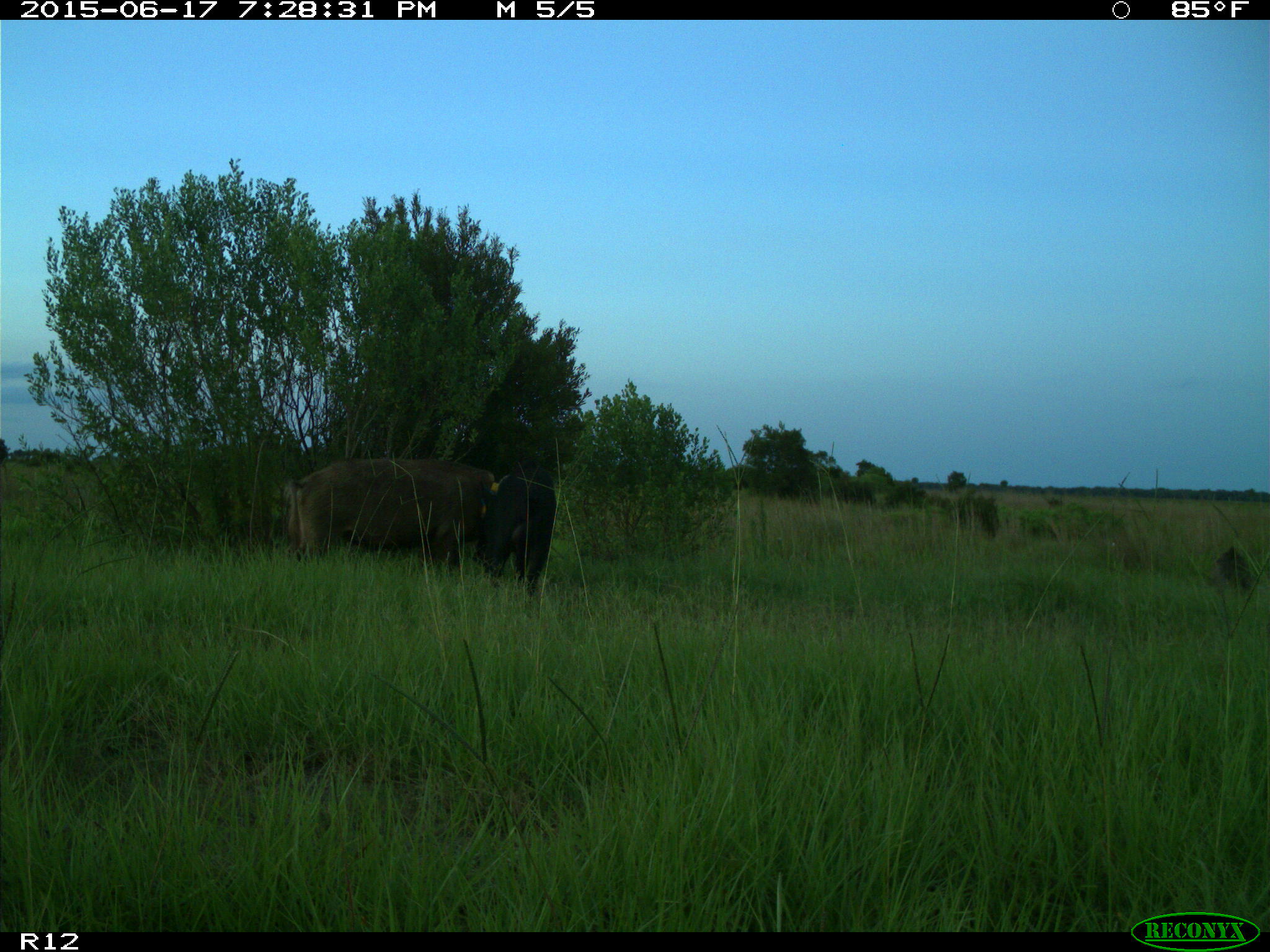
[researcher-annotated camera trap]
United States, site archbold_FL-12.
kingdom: Animalia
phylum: Chordata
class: Mammalia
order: Artiodactyla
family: Suidae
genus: Sus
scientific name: Sus scrofa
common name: wild boar